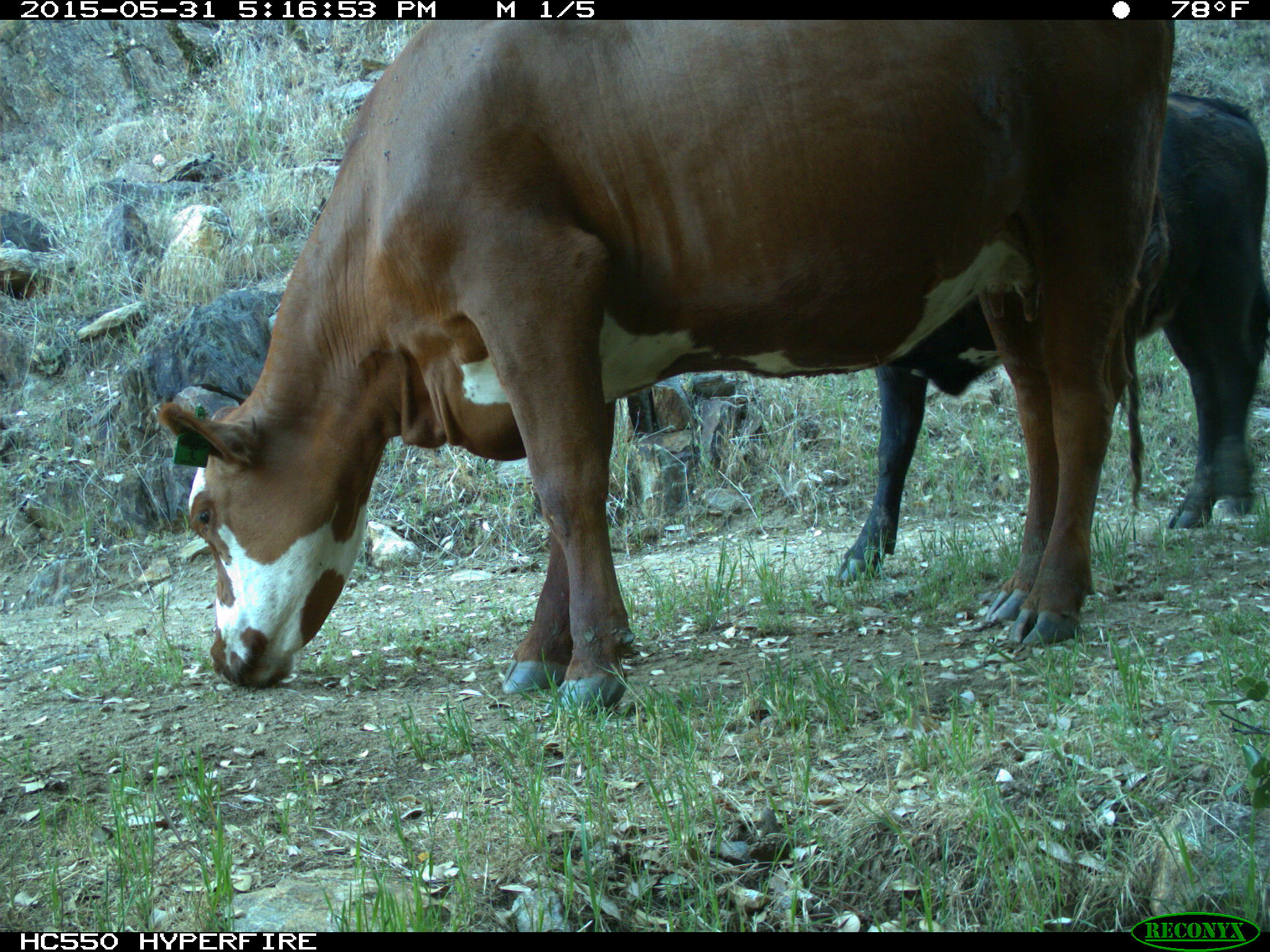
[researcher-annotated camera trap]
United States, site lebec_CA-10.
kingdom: Animalia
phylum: Chordata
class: Mammalia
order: Artiodactyla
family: Bovidae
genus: Bos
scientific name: Bos taurus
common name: domestic cow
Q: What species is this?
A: Bos taurus (domestic cow).